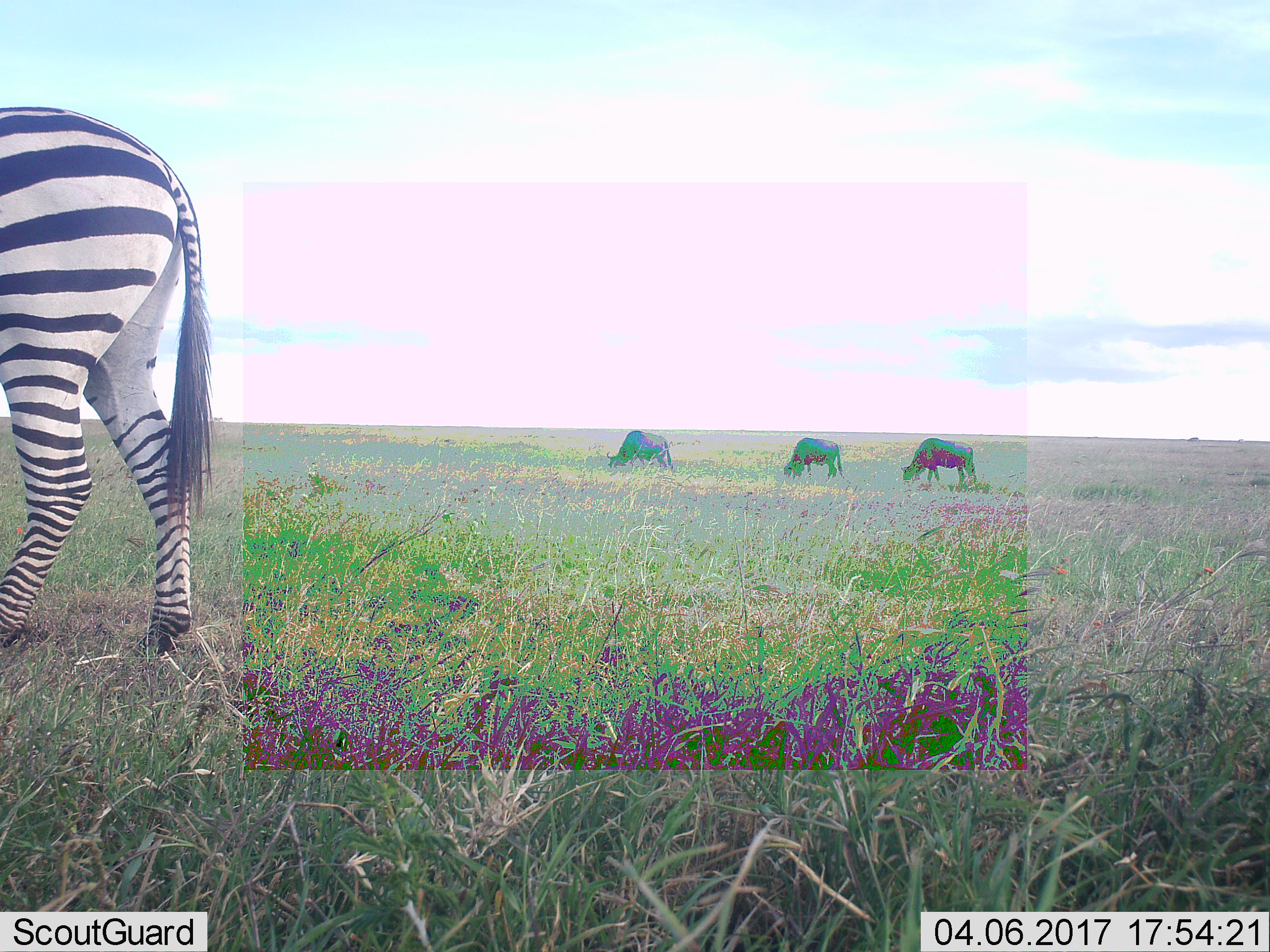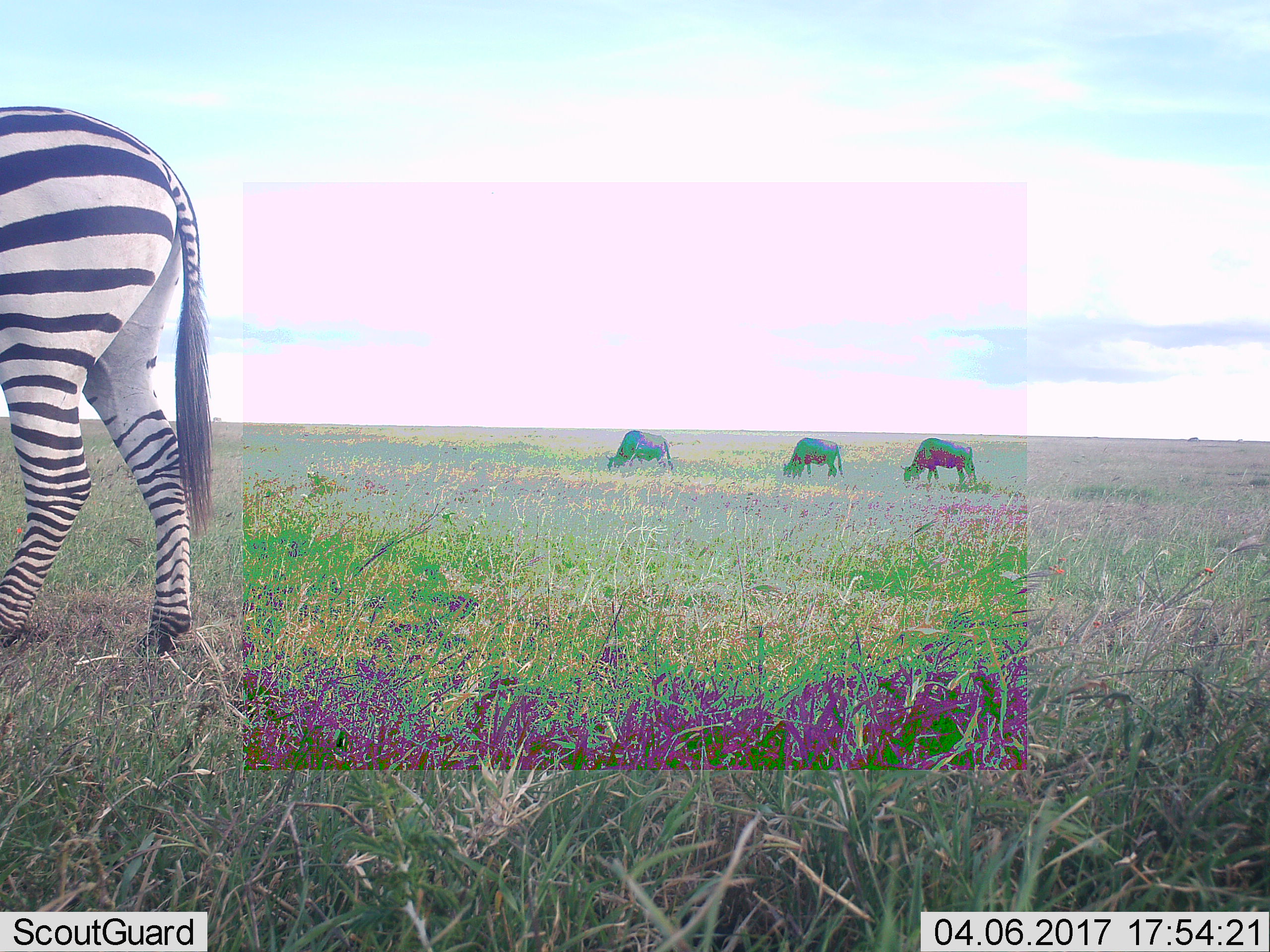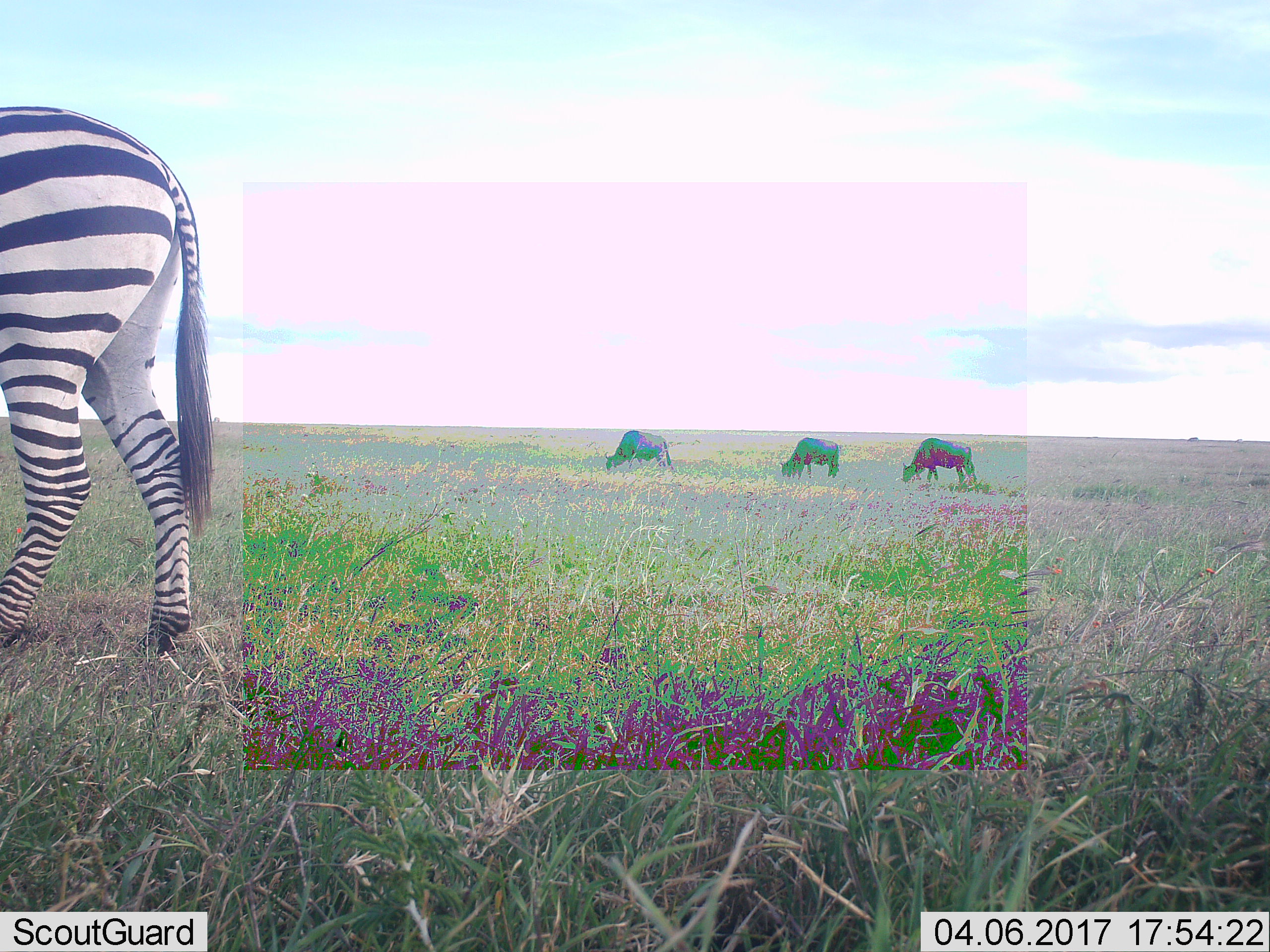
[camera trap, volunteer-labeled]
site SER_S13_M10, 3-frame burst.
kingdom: Animalia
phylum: Chordata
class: Mammalia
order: Artiodactyla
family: Bovidae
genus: Connochaetes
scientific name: Connochaetes taurinus taurinus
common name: blue wildebeest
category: wildebeestblue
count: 3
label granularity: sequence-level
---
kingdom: Animalia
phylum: Chordata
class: Mammalia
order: Perissodactyla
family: Equidae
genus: Equus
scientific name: Equus quagga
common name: plains zebra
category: zebraplains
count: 1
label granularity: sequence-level